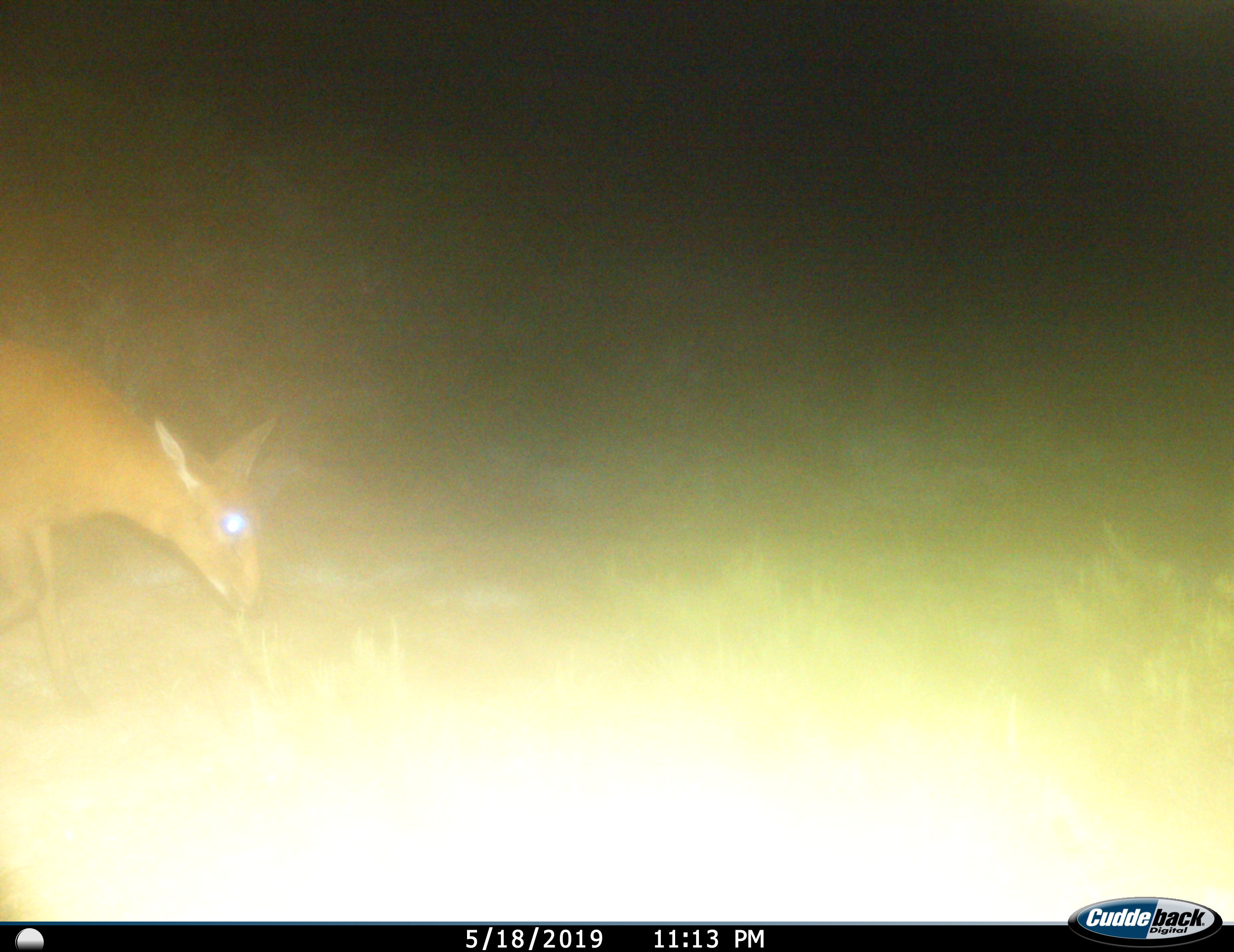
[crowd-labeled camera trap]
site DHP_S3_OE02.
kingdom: Animalia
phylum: Chordata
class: Mammalia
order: Artiodactyla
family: Bovidae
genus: Sylvicapra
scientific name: Sylvicapra grimmia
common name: common duiker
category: duikercommongrey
Duikercommongrey (common duiker) (Sylvicapra grimmia), count 1. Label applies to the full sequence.